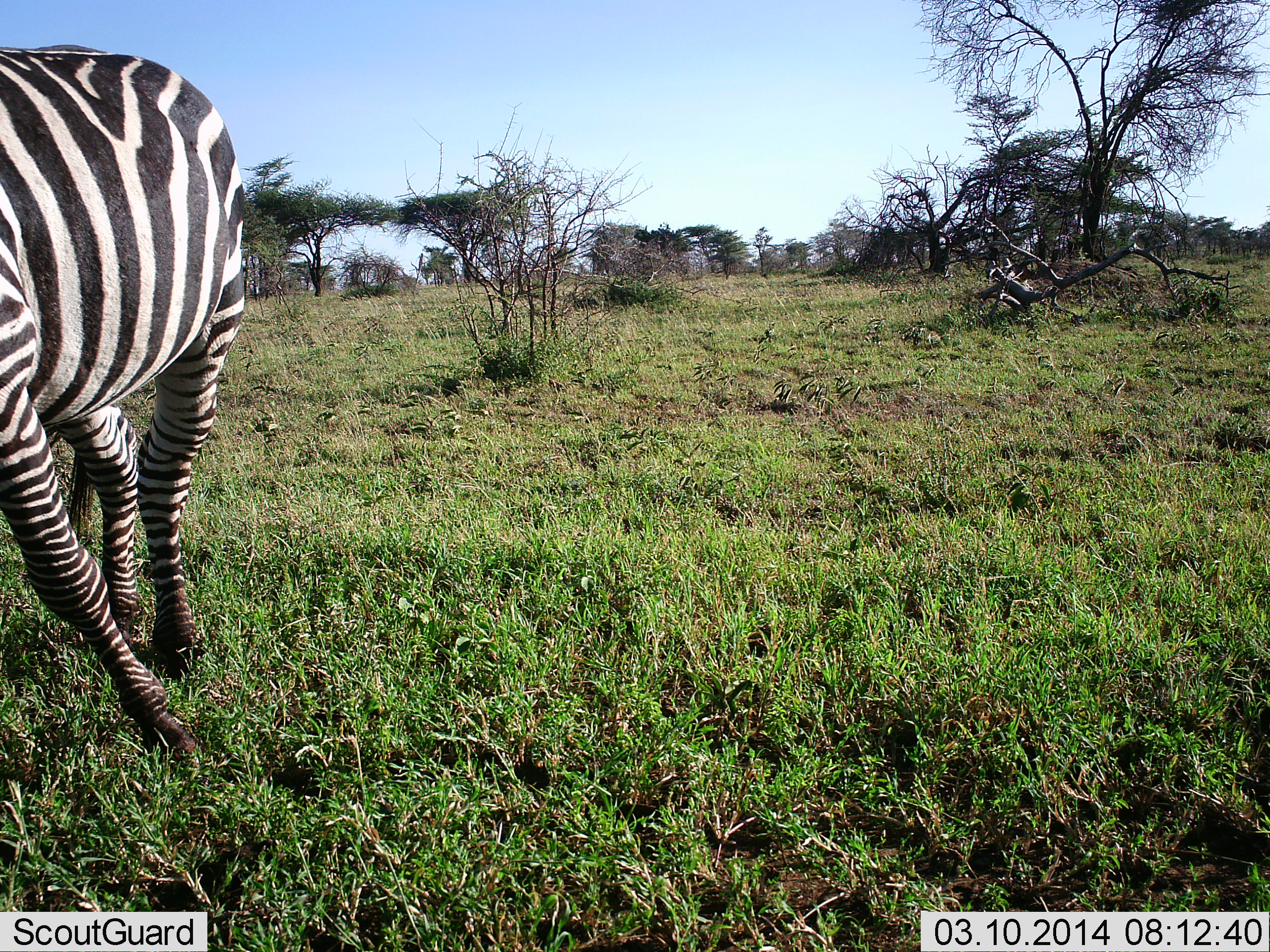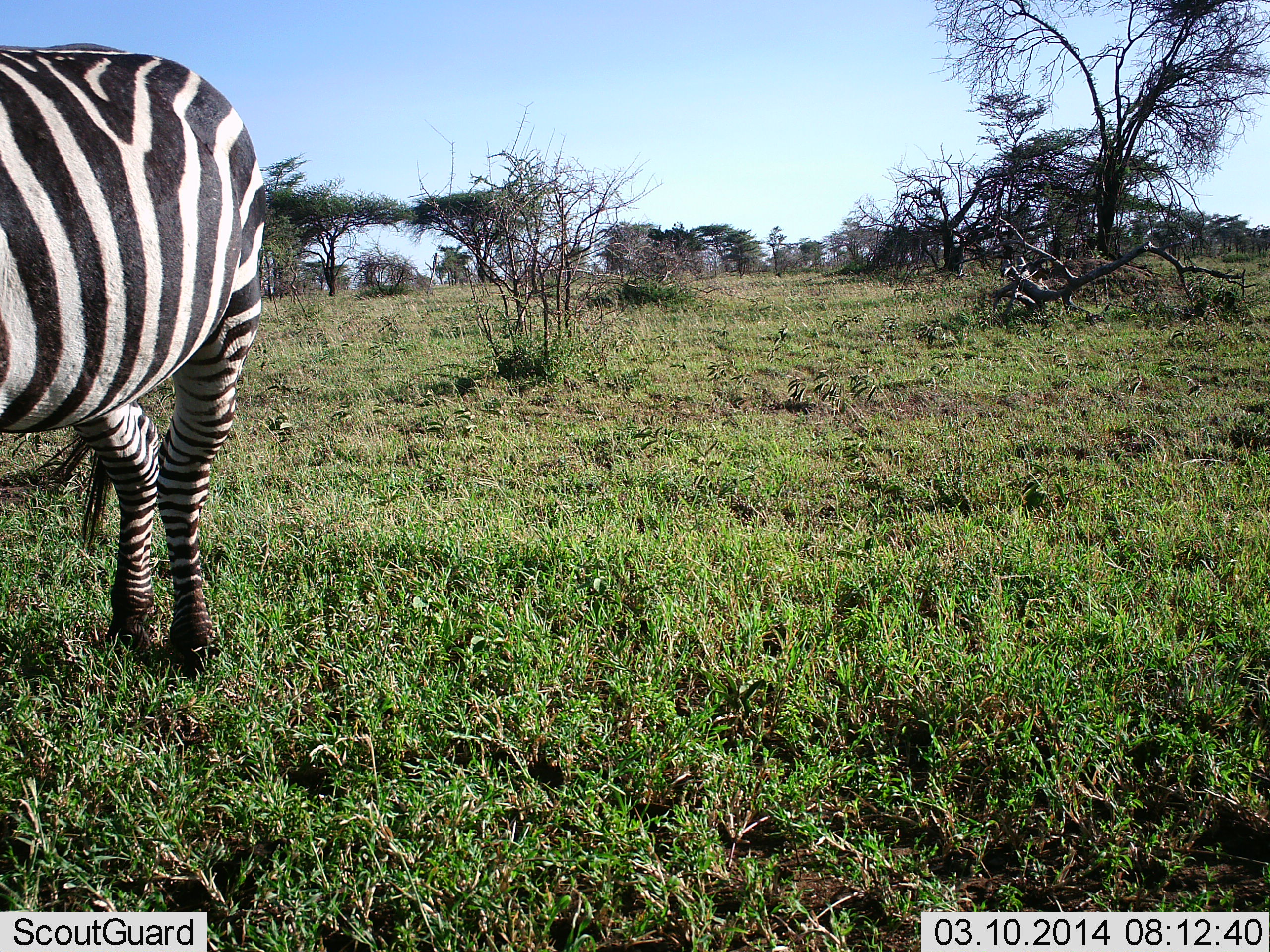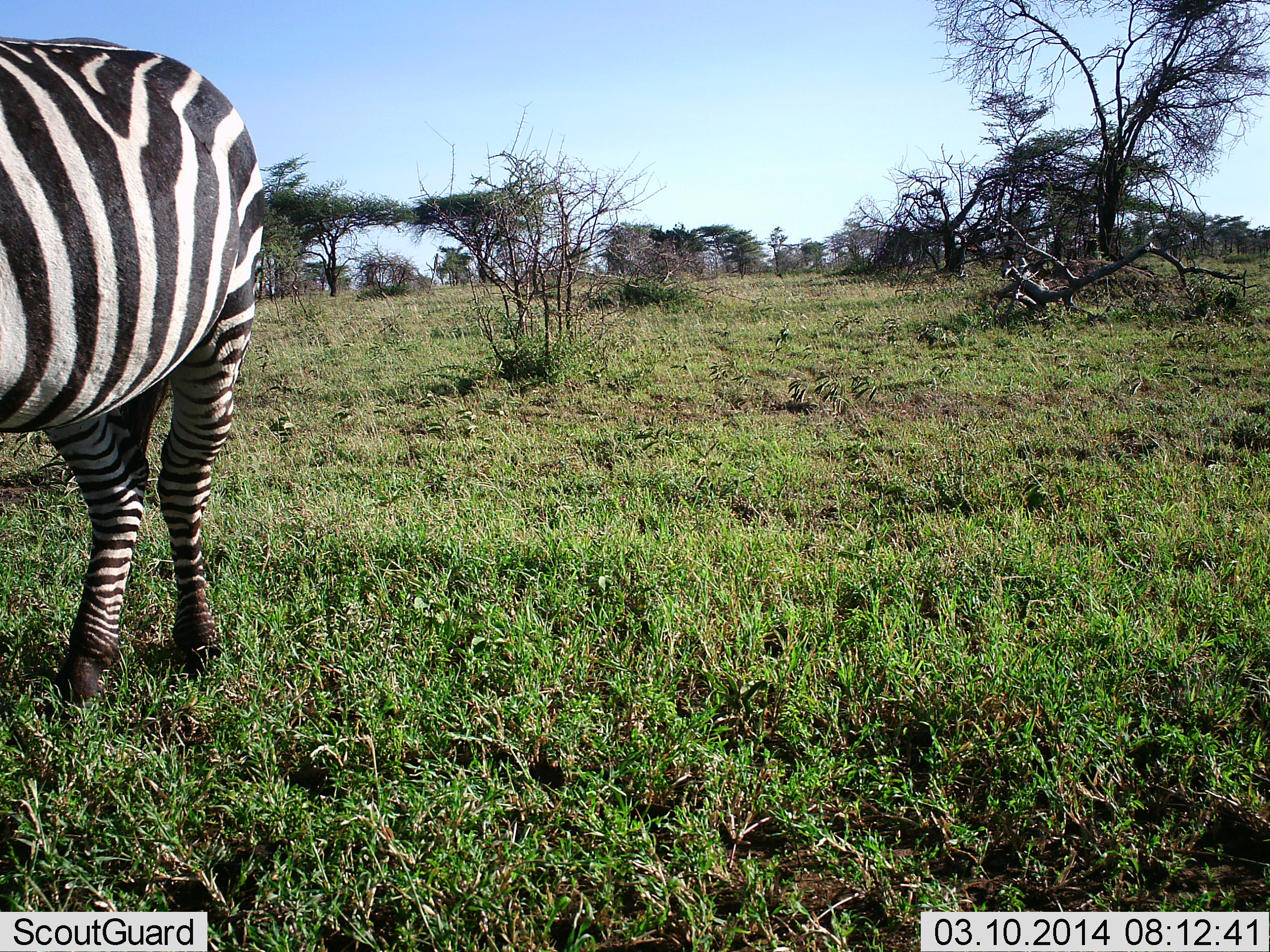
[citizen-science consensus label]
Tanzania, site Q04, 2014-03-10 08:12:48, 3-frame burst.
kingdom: Animalia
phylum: Chordata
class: Mammalia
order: Perissodactyla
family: Equidae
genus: Equus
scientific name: Equus quagga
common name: plains zebra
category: zebra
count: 1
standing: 70%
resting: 0%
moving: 20%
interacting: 0%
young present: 0%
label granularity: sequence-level